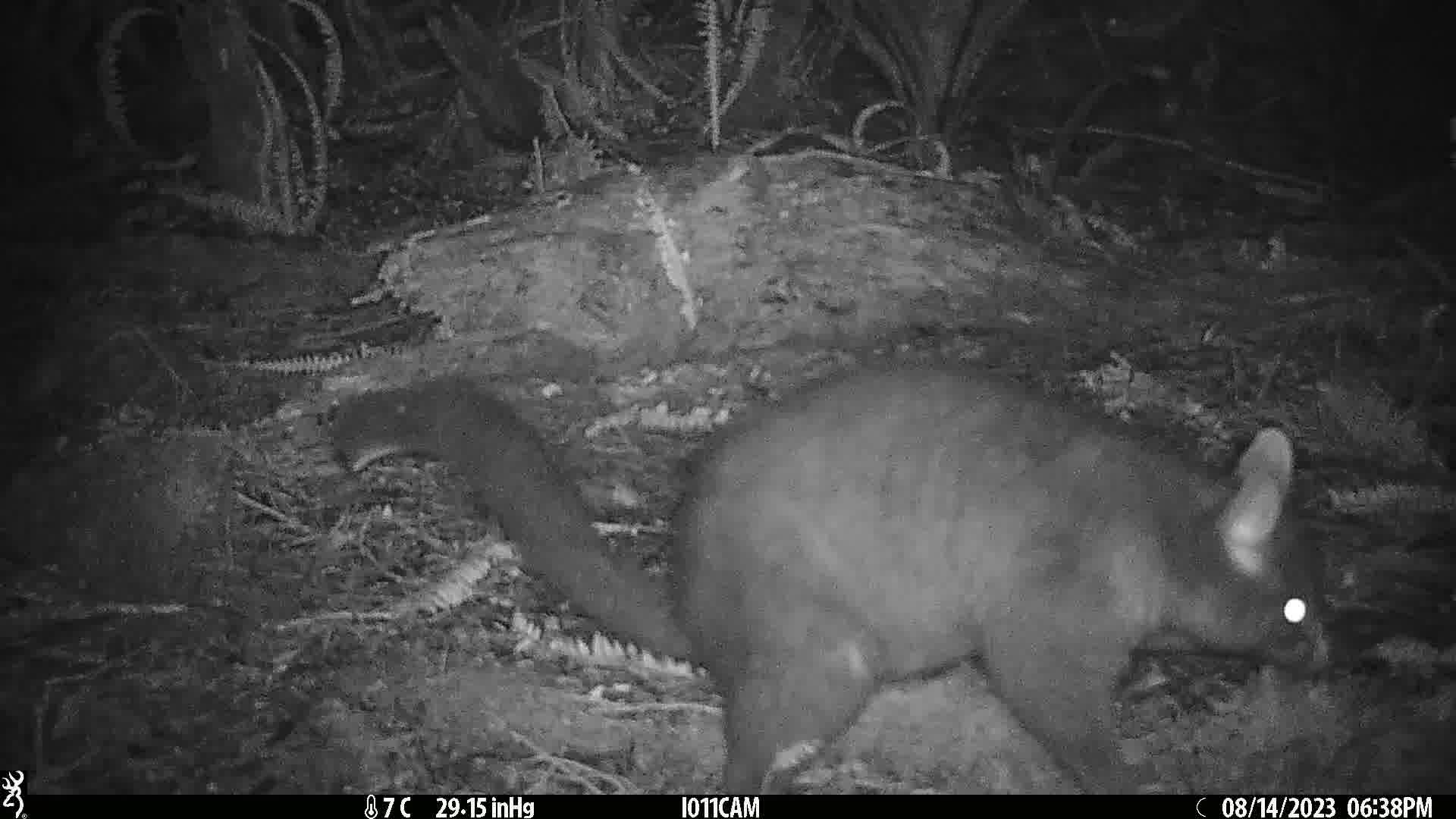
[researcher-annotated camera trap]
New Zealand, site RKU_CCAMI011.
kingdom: Animalia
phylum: Chordata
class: Mammalia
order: Diprotodontia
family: Phalangeridae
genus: Trichosurus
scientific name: Trichosurus vulpecula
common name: common brushtail possum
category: possum